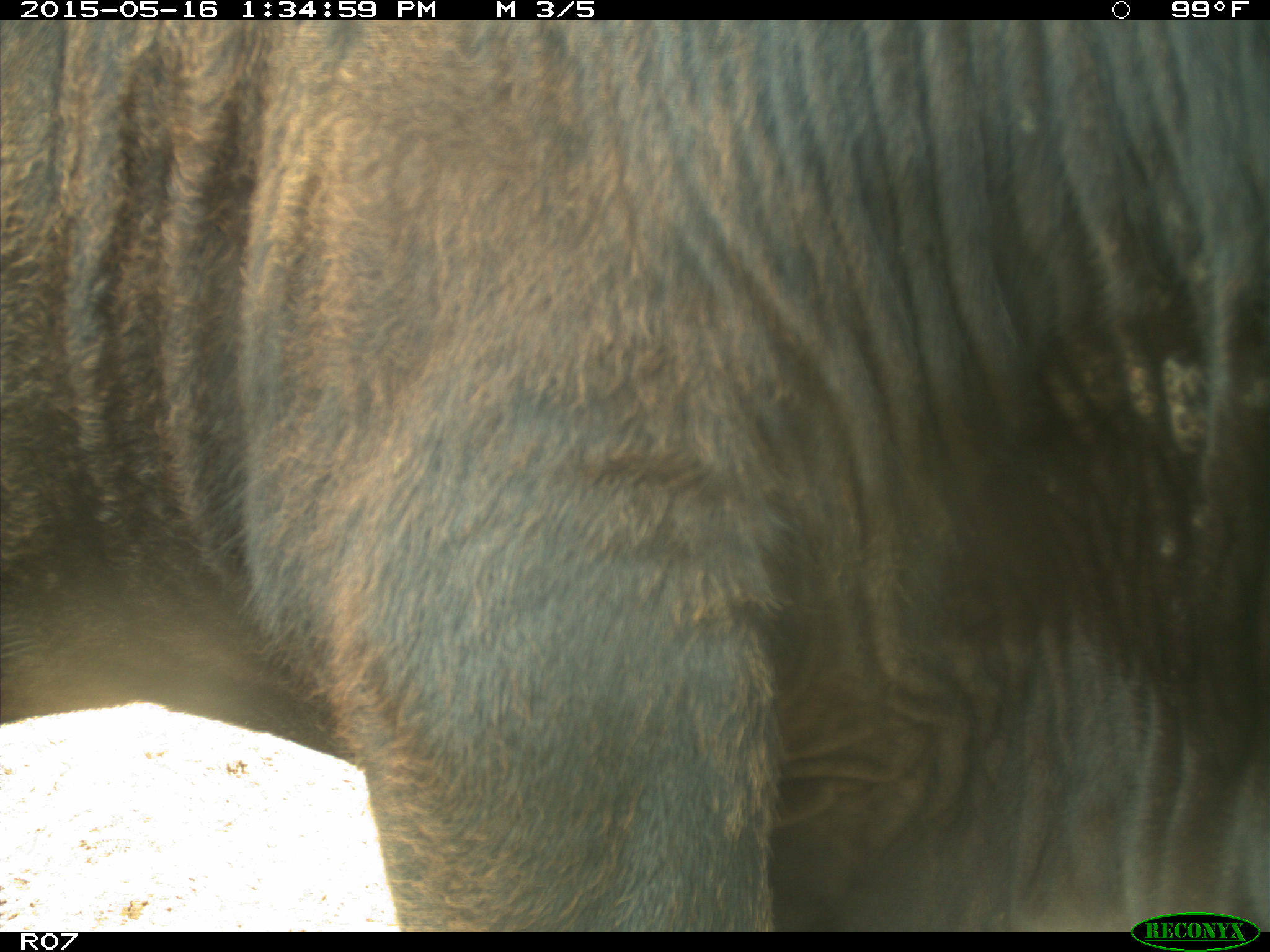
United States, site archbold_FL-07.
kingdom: Animalia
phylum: Chordata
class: Mammalia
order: Artiodactyla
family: Bovidae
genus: Bos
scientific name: Bos taurus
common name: domestic cow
Bos taurus (domestic cow).